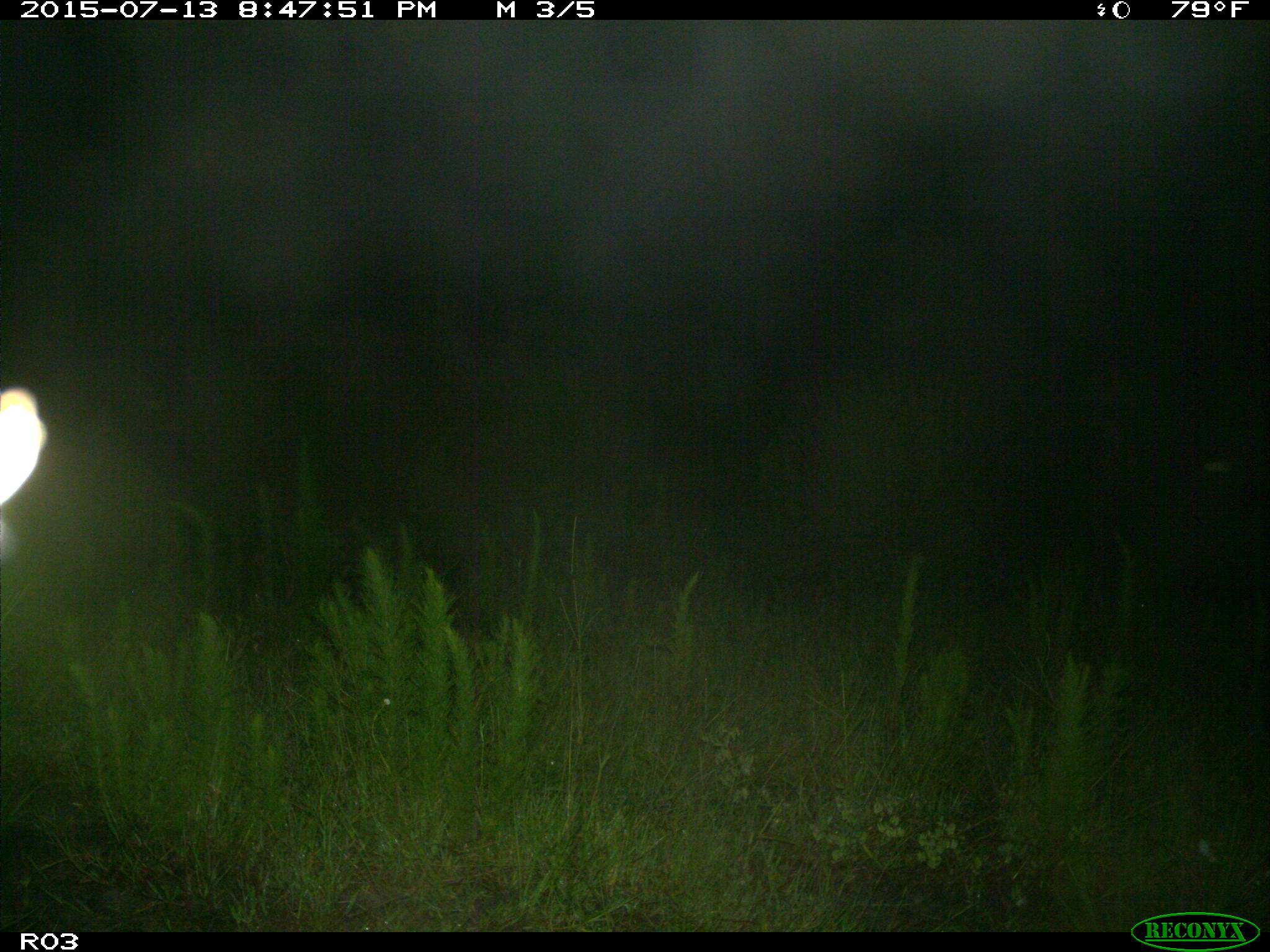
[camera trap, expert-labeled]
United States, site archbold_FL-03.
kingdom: Animalia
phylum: Chordata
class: Mammalia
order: Artiodactyla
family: Bovidae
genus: Bos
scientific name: Bos taurus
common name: domestic cow